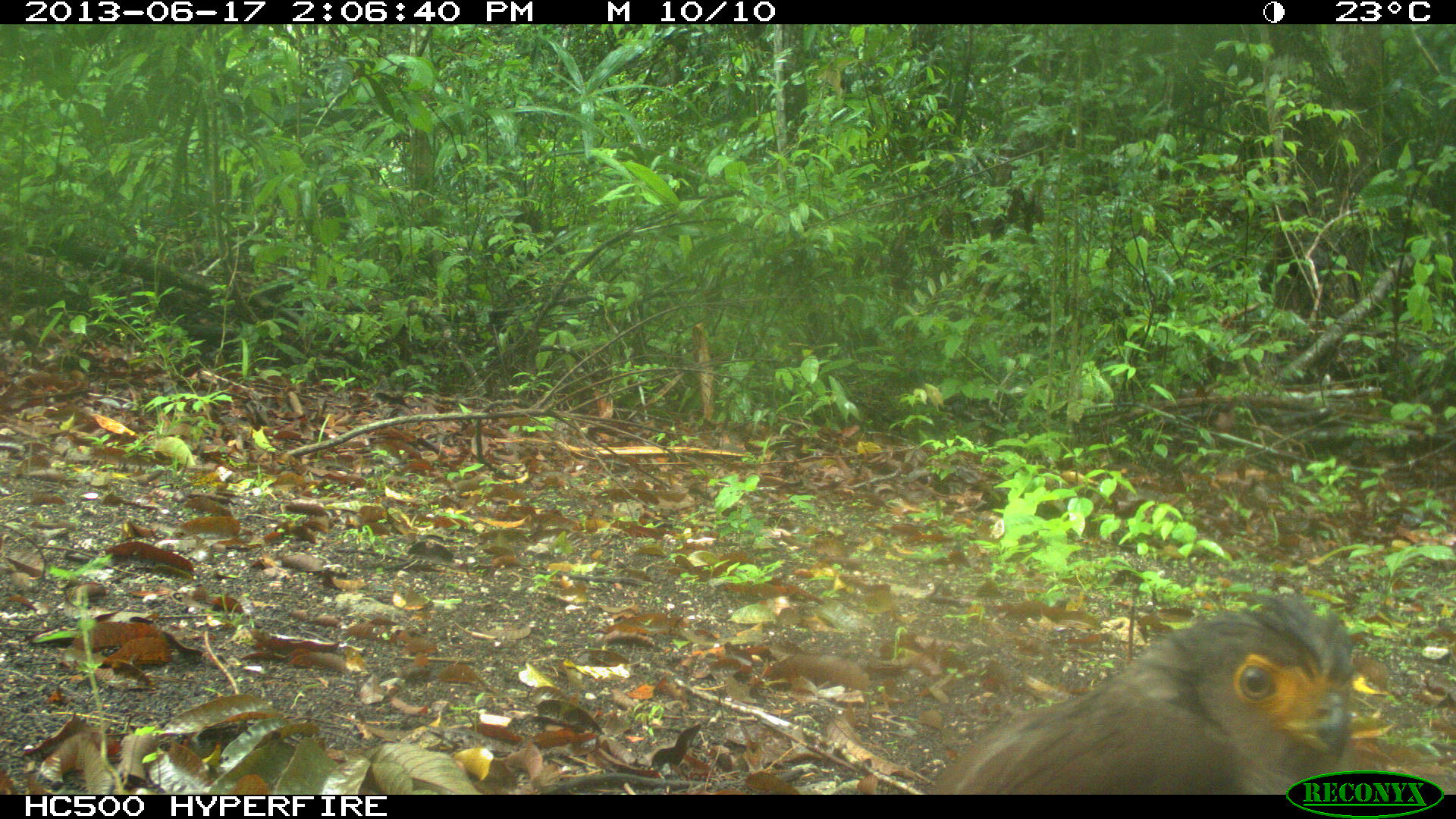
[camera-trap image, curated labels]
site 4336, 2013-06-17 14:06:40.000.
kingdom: Animalia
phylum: Chordata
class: Aves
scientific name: Aves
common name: birds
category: unknown raptor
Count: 1.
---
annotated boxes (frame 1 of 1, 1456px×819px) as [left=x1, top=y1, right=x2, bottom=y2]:
unknown raptor: [left=924, top=588, right=1356, bottom=795]